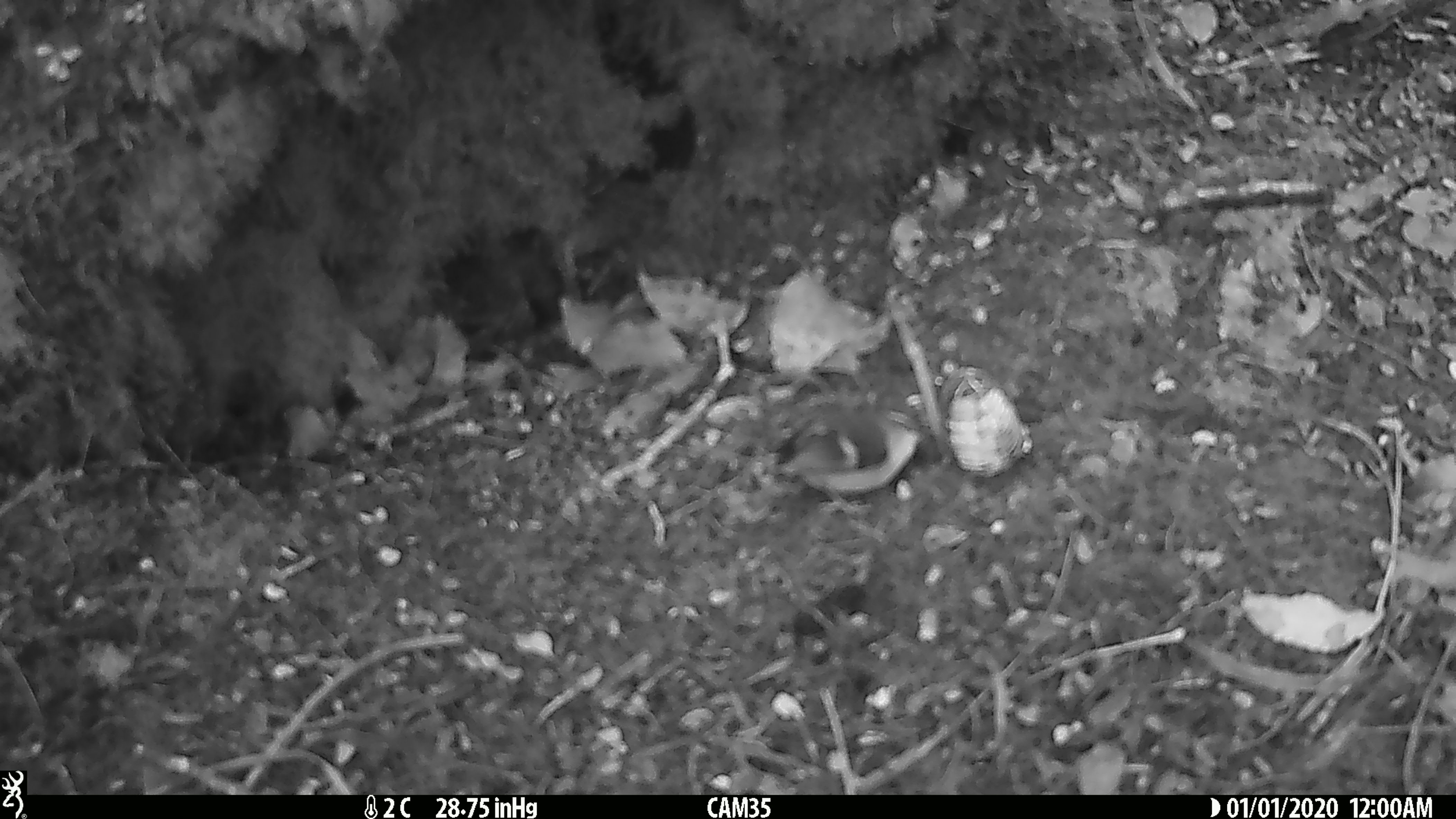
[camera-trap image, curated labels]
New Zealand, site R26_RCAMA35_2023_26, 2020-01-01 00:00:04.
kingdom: Animalia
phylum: Chordata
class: Aves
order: Passeriformes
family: Acanthisittidae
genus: Acanthisitta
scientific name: Acanthisitta chloris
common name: rifleman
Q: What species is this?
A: Rifleman (Acanthisitta chloris).